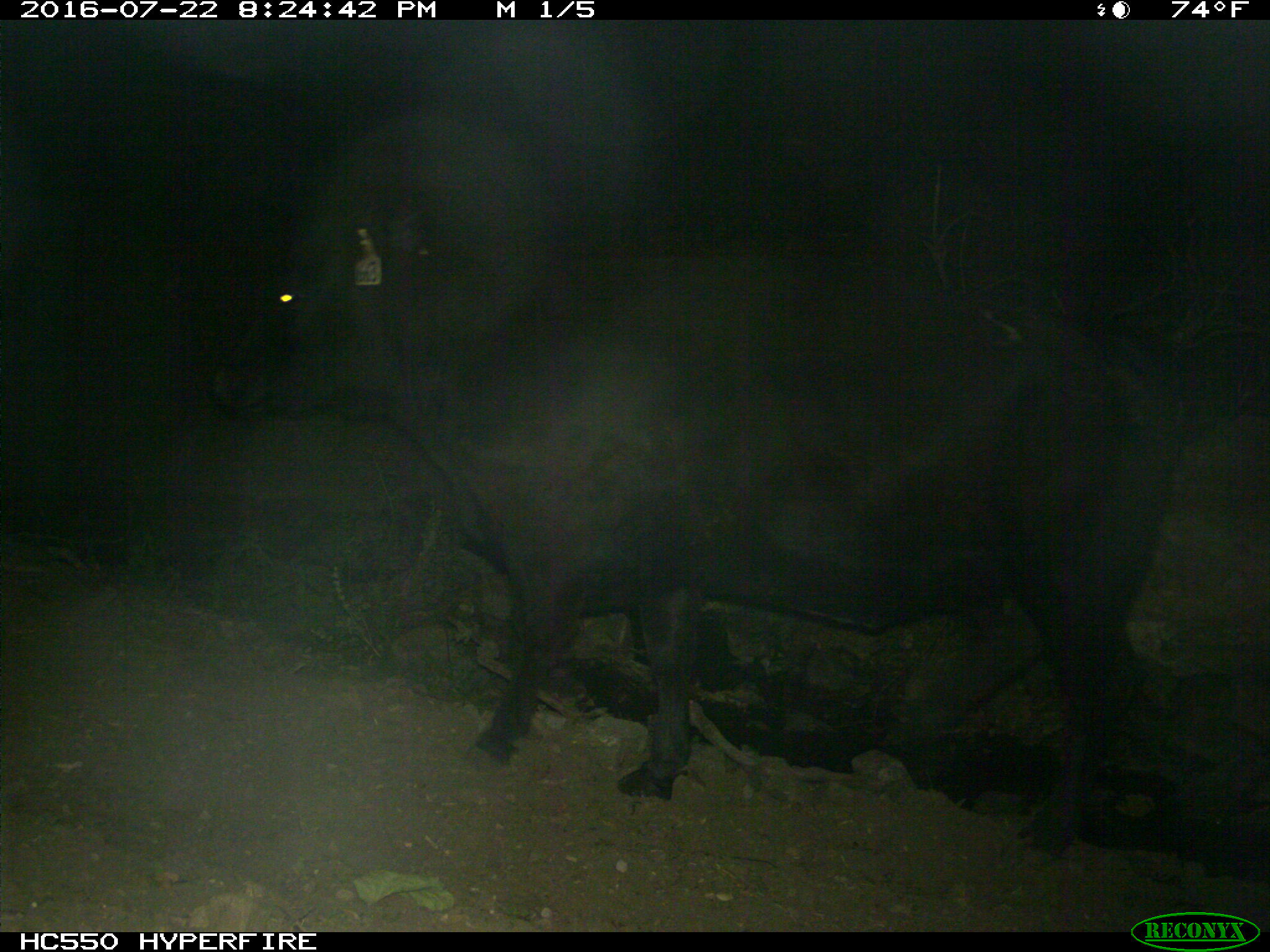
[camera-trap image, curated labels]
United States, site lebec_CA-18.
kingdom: Animalia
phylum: Chordata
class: Mammalia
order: Artiodactyla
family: Bovidae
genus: Bos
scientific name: Bos taurus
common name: domestic cow